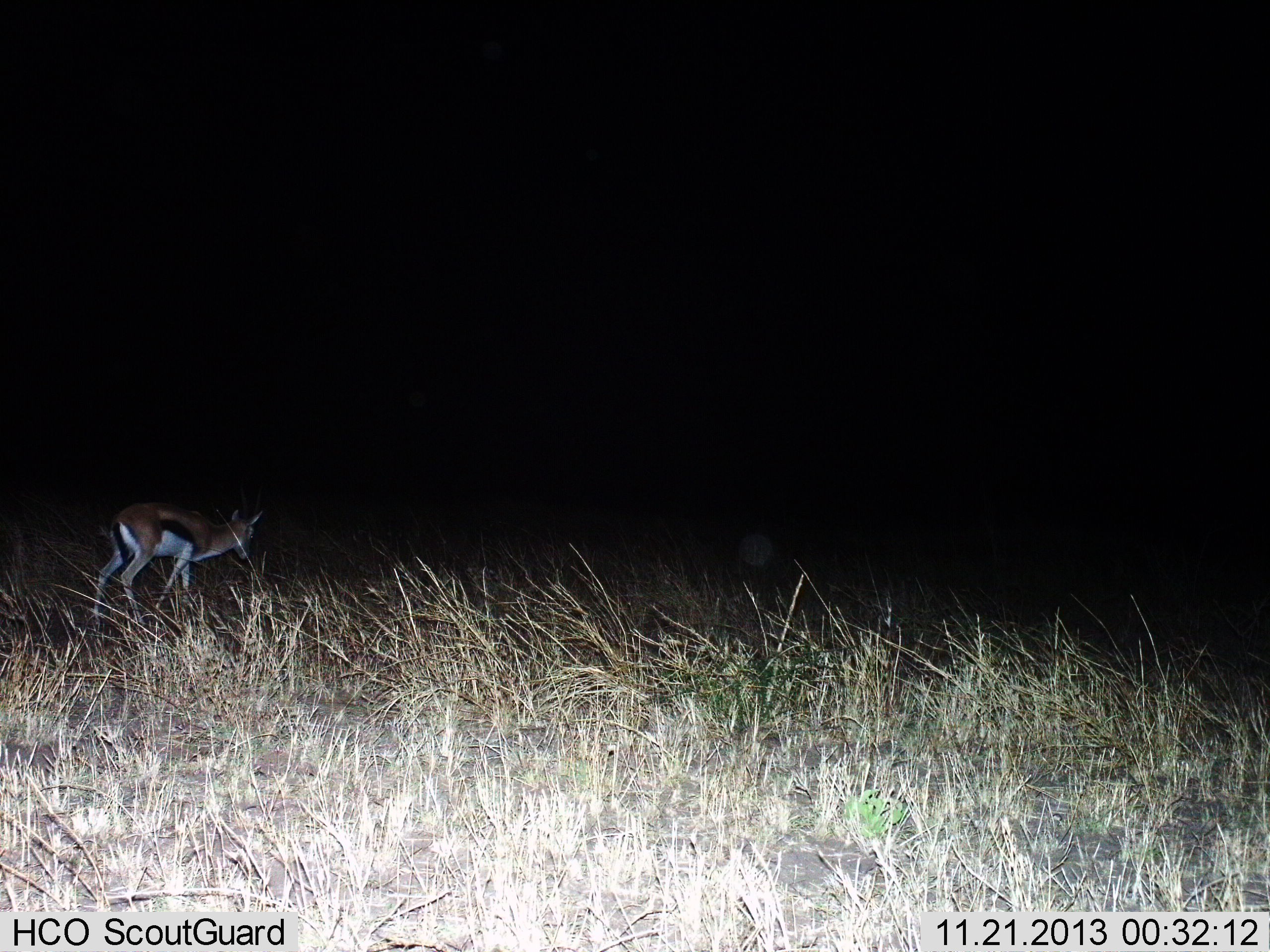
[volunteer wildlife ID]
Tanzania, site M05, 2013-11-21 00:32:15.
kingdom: Animalia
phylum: Chordata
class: Mammalia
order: Artiodactyla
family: Bovidae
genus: Eudorcas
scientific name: Eudorcas thomsonii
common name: thomson's gazelle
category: gazellethomsons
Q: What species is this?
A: Gazellethomsons (thomson's gazelle) (Eudorcas thomsonii).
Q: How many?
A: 1.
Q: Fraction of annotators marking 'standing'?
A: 20%.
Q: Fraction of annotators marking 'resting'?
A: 0%.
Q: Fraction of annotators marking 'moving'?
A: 80%.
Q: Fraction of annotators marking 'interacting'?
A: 0%.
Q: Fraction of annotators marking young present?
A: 0%.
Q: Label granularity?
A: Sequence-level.